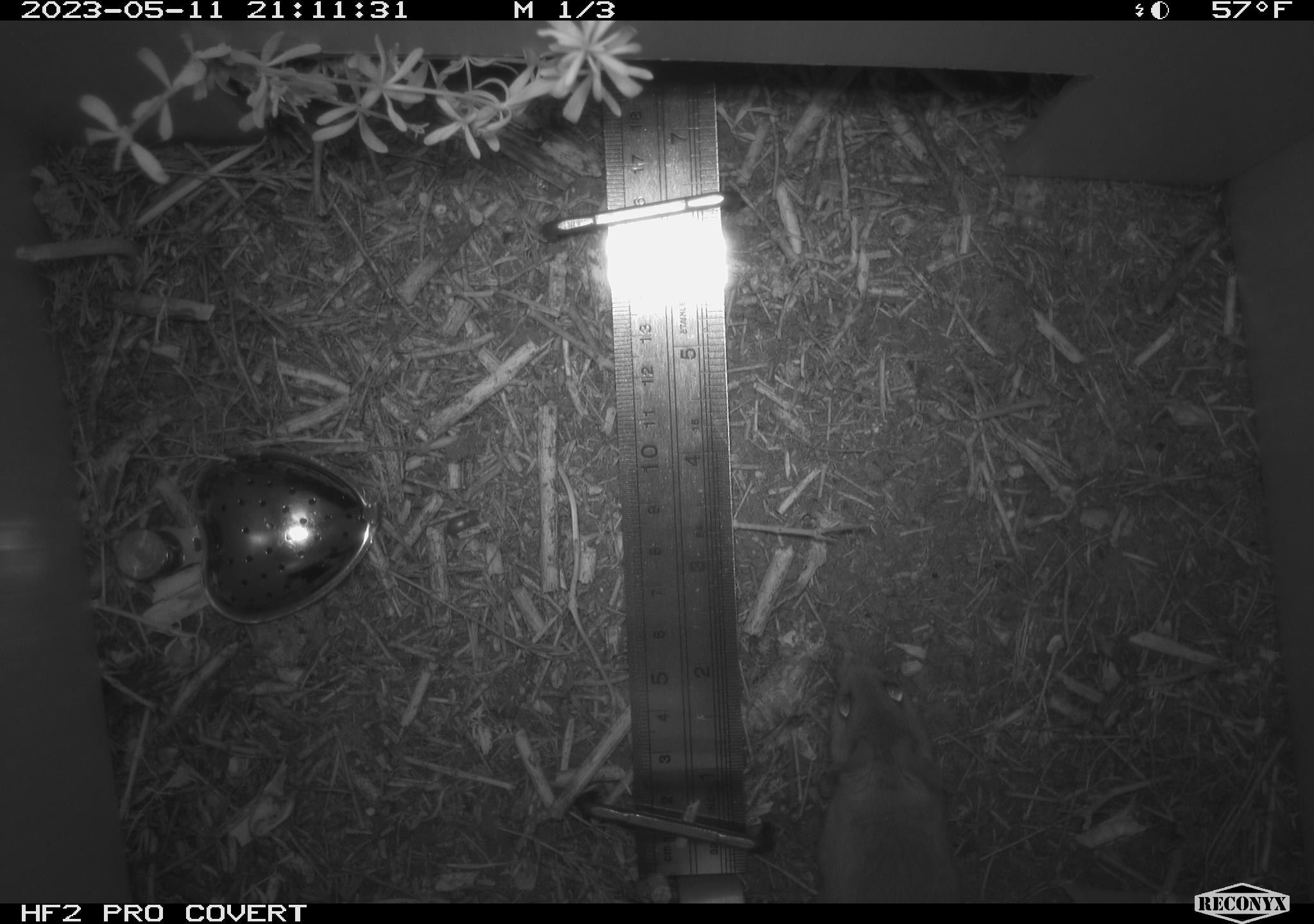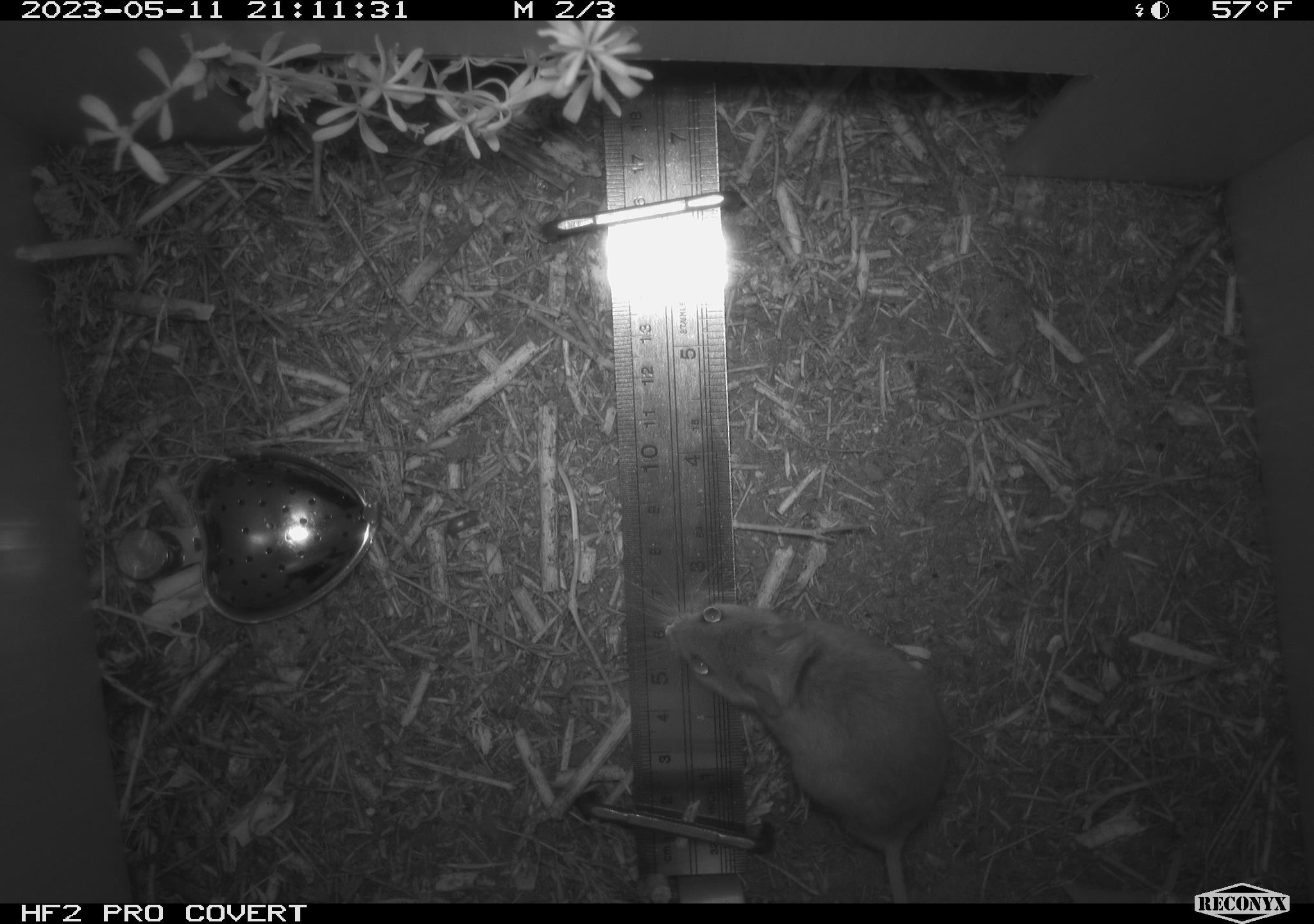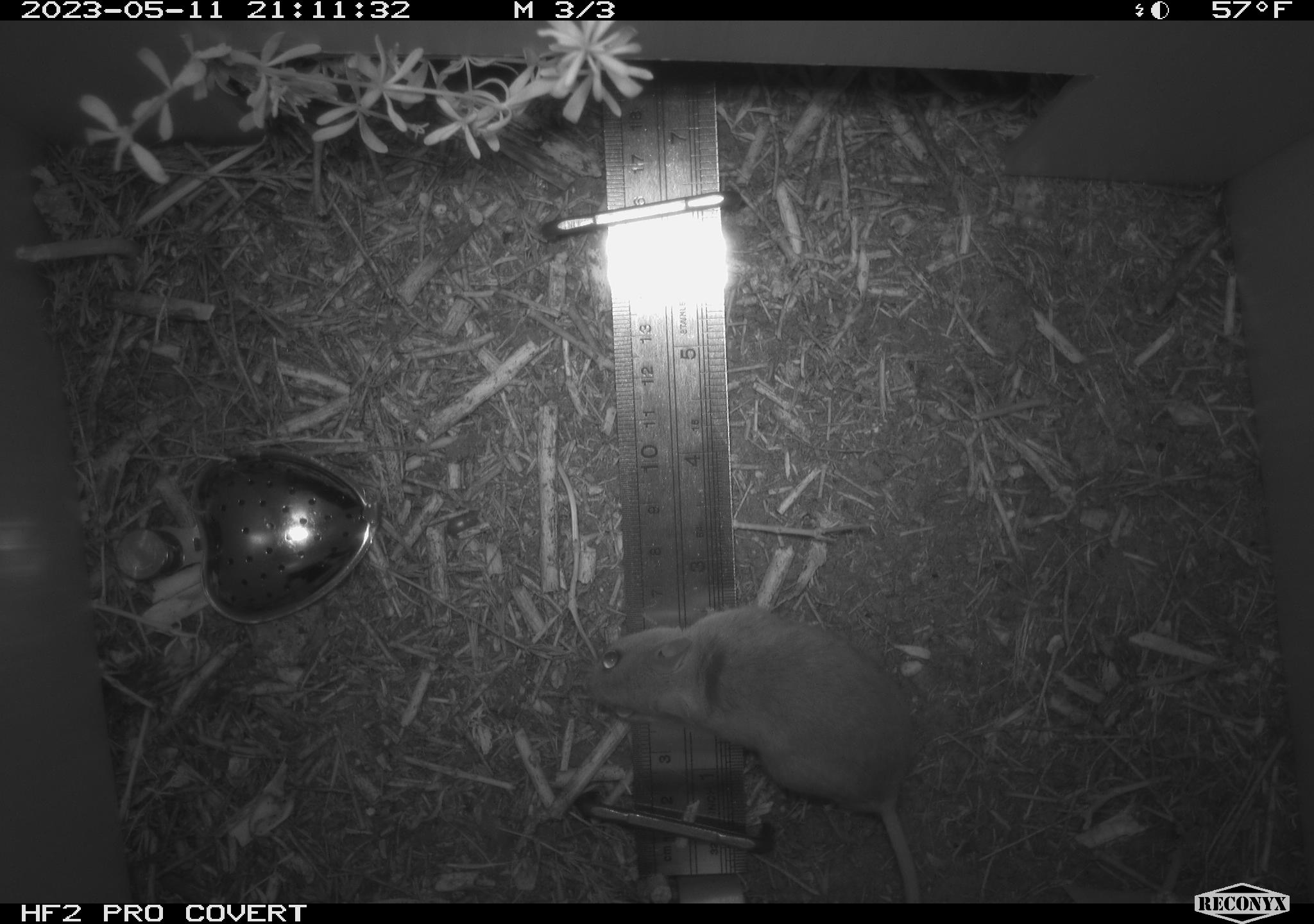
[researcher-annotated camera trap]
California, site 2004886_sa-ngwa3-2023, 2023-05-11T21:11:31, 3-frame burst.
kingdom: Animalia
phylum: Chordata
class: Mammalia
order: Rodentia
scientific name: Rodentia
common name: mouse species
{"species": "mouse species (Rodentia)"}